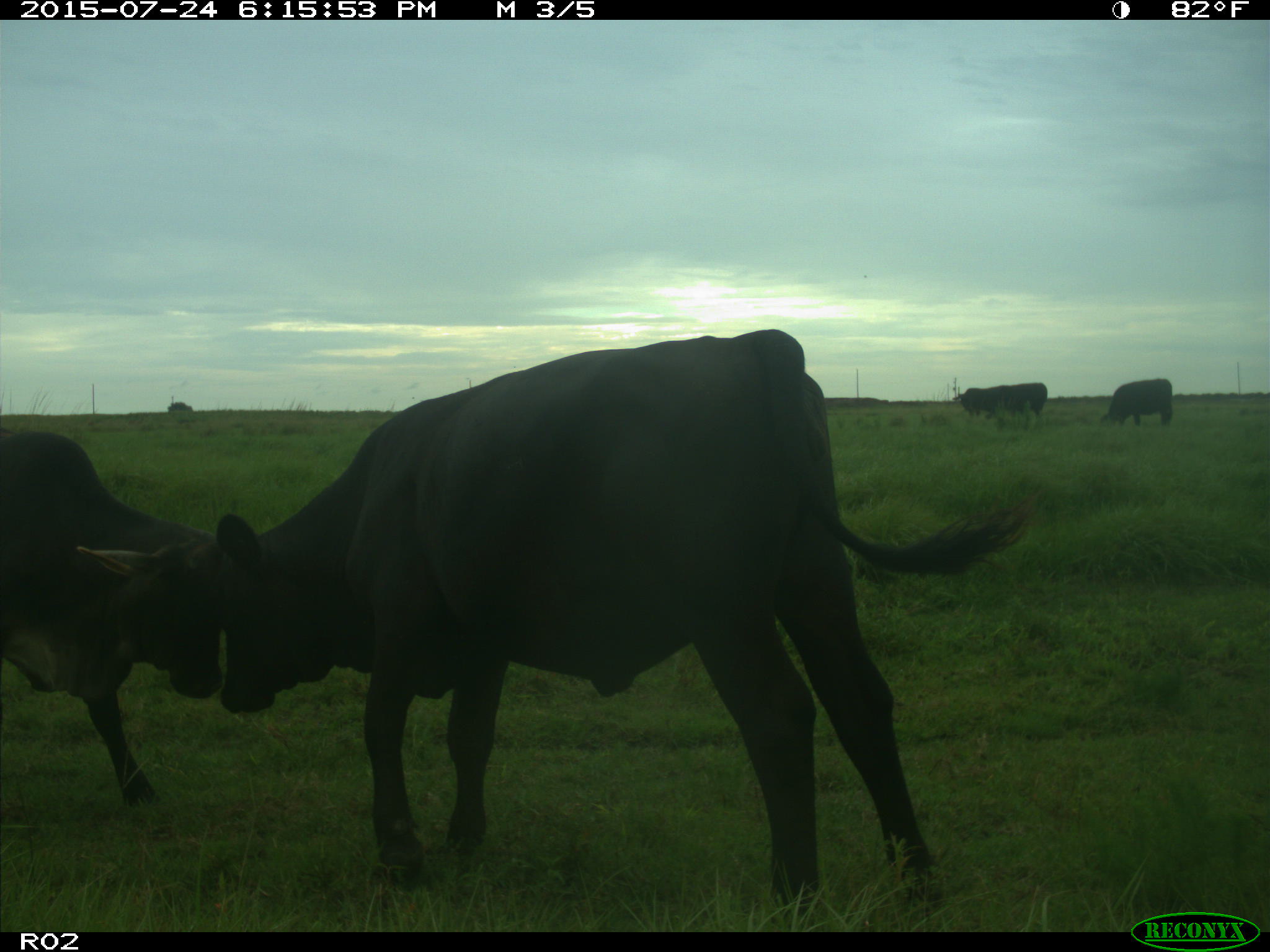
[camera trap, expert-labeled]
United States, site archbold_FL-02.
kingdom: Animalia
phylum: Chordata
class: Mammalia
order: Artiodactyla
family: Bovidae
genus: Bos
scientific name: Bos taurus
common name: domestic cow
Bos taurus (domestic cow).